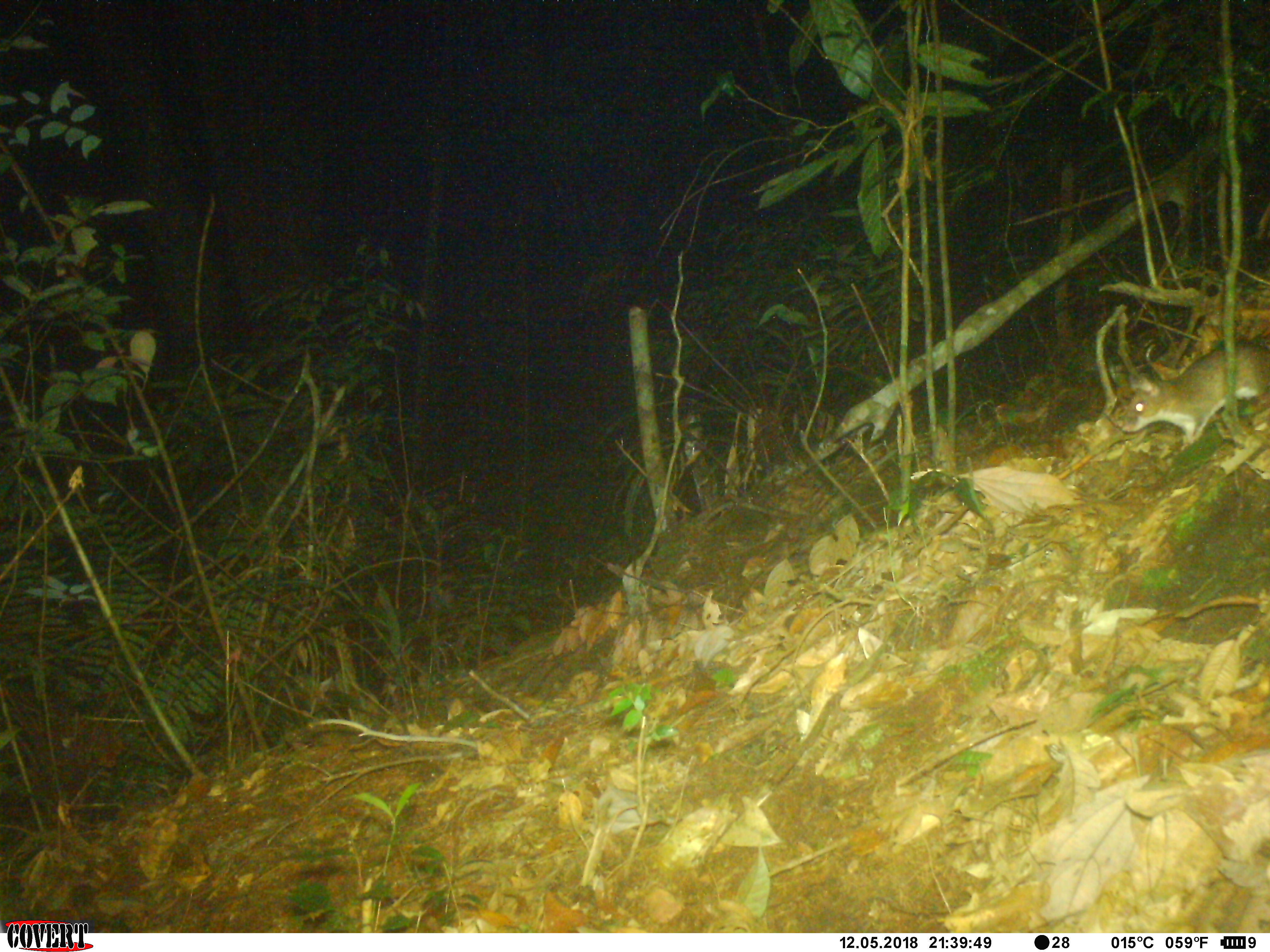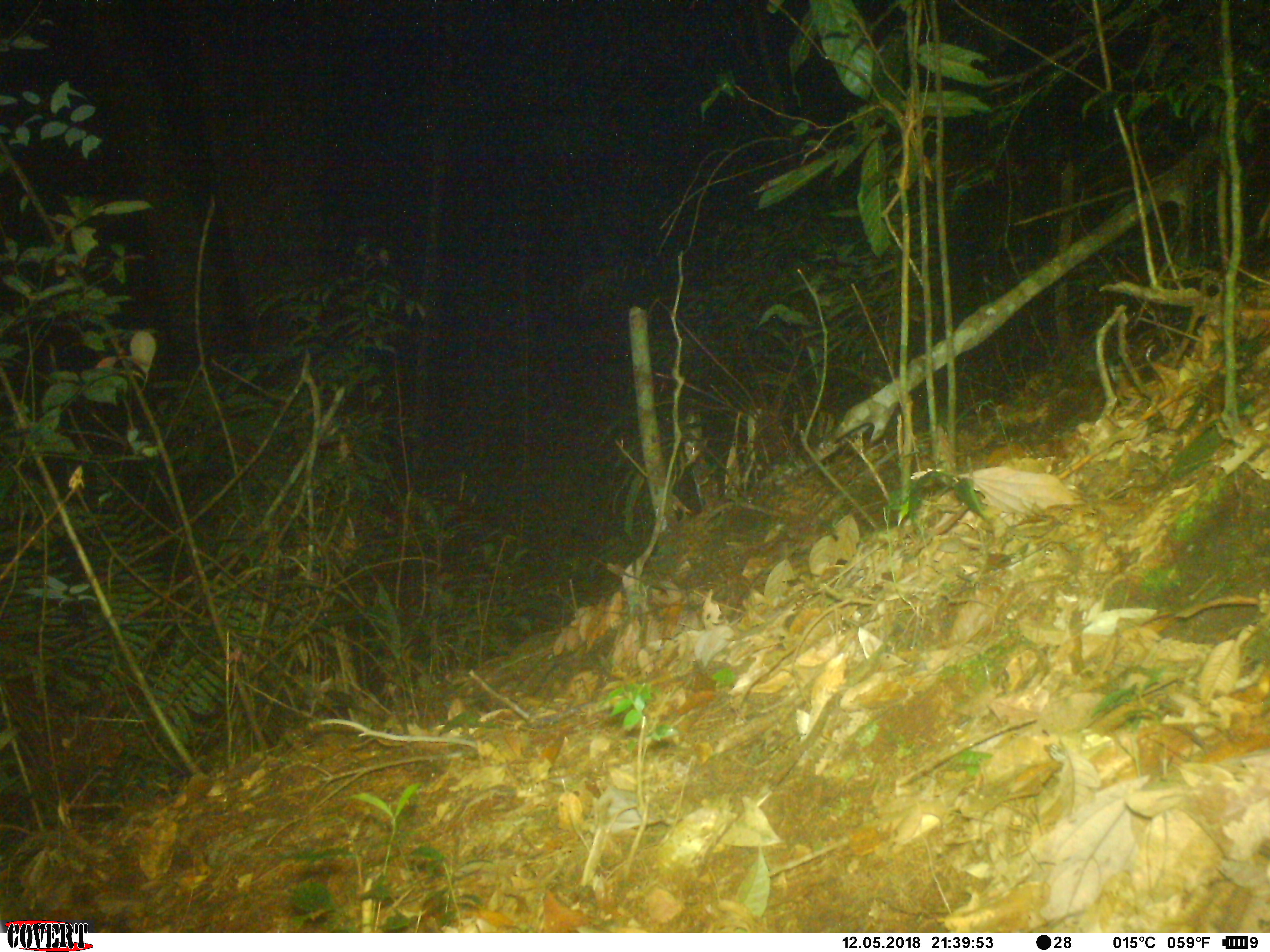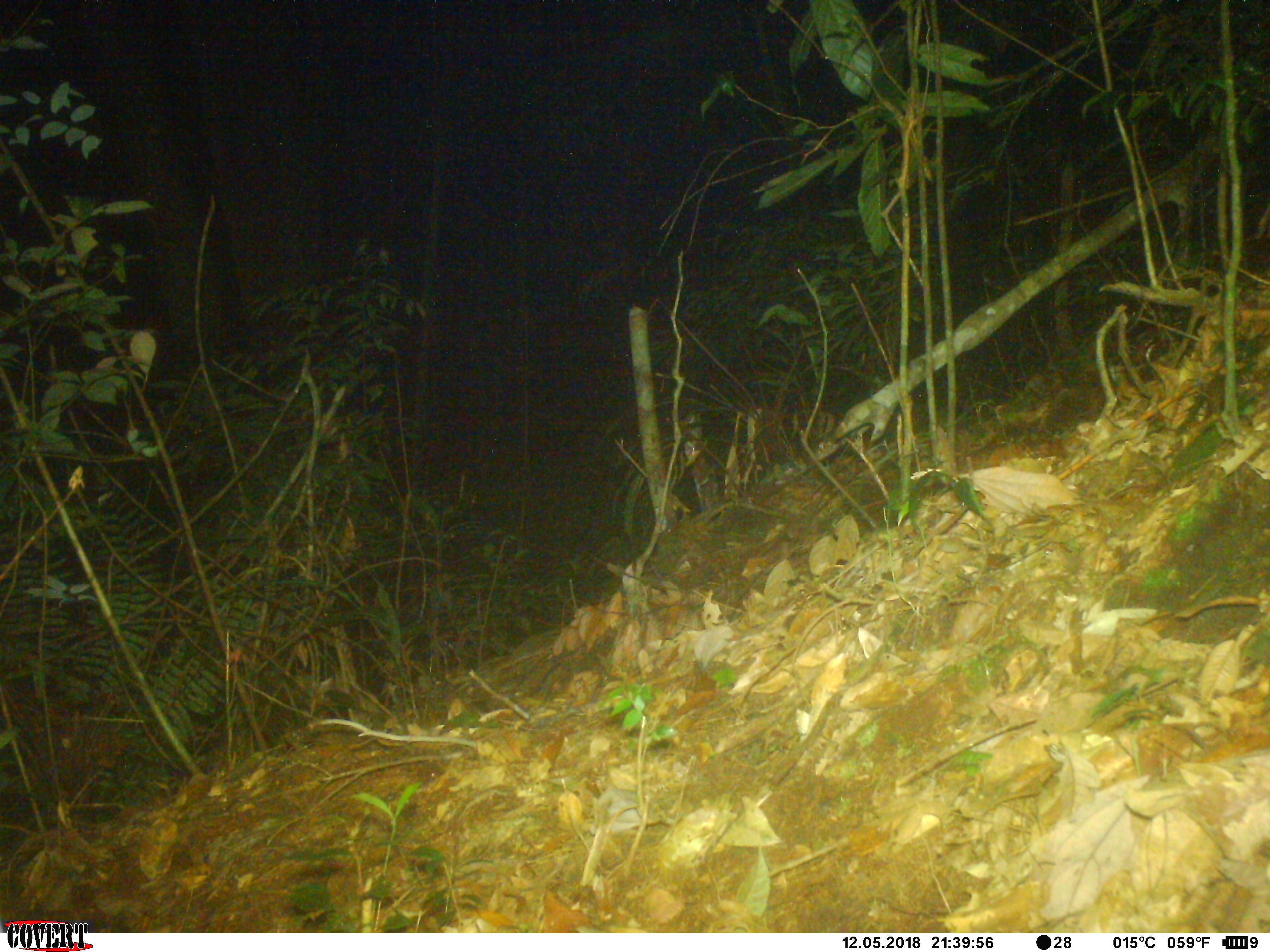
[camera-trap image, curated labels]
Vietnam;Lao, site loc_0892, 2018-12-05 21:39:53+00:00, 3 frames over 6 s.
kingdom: Animalia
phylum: Chordata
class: Mammalia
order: Rodentia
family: Muridae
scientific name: Muridae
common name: old-world mice and rats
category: unidentified murid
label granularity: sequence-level